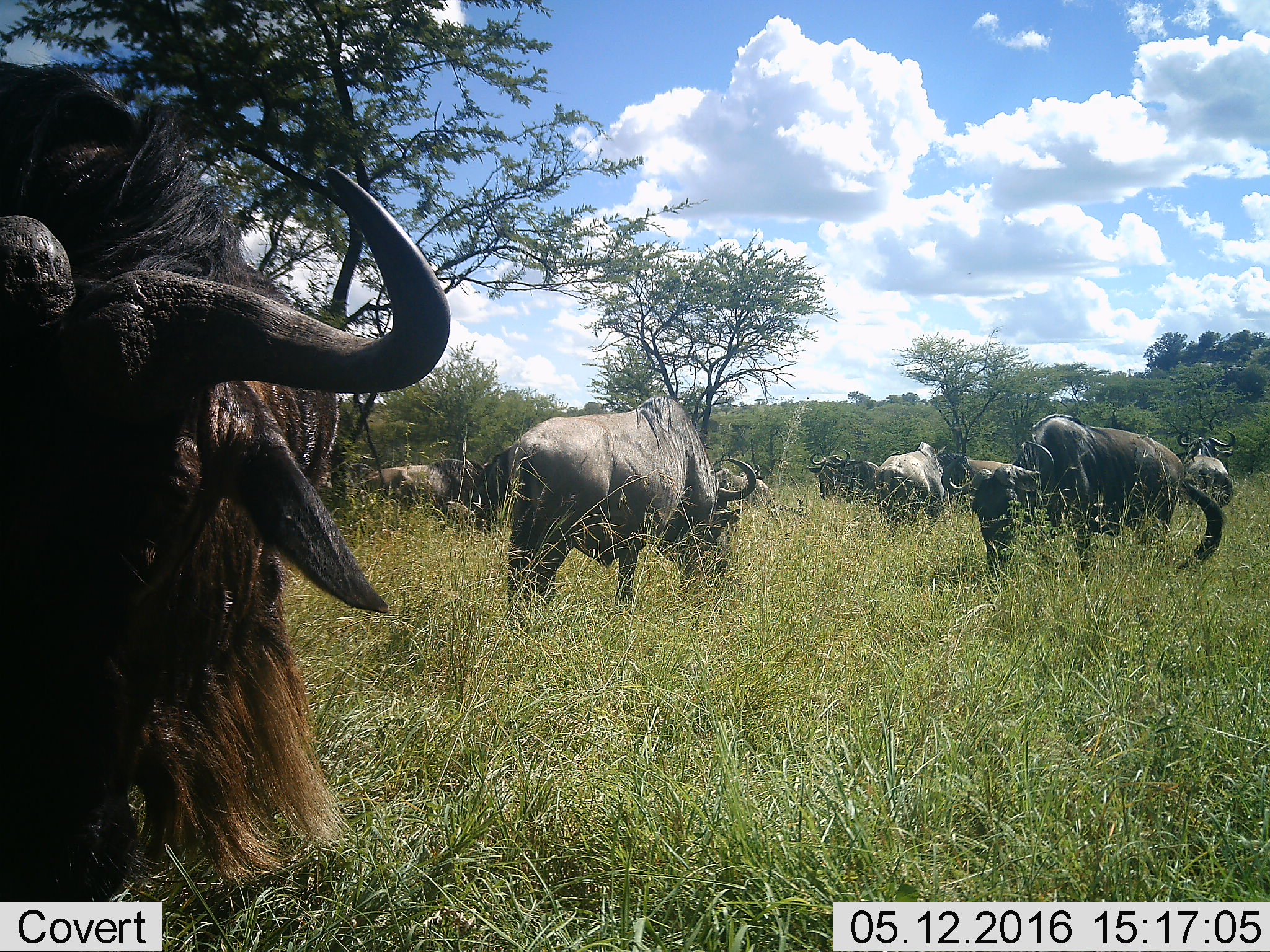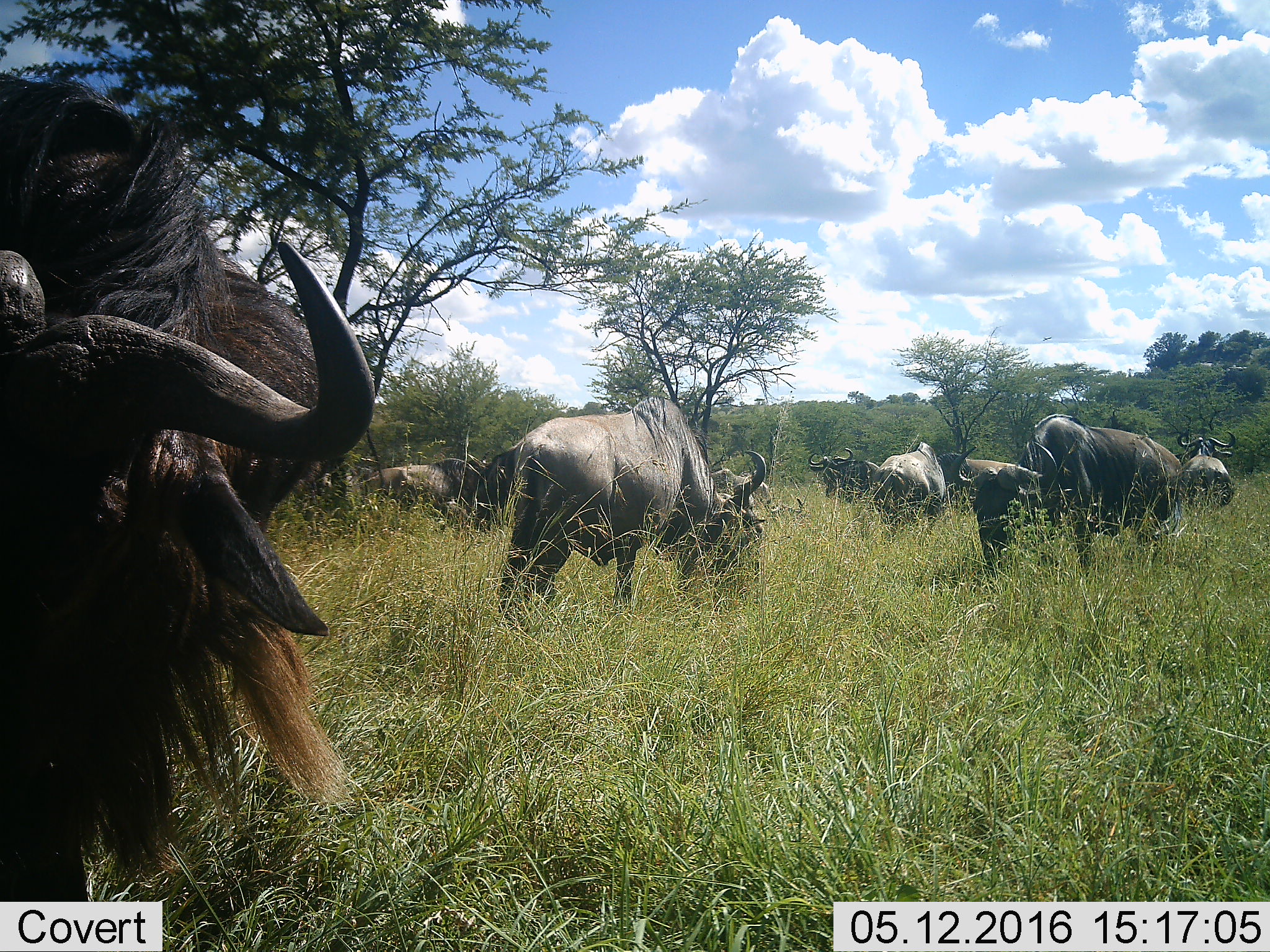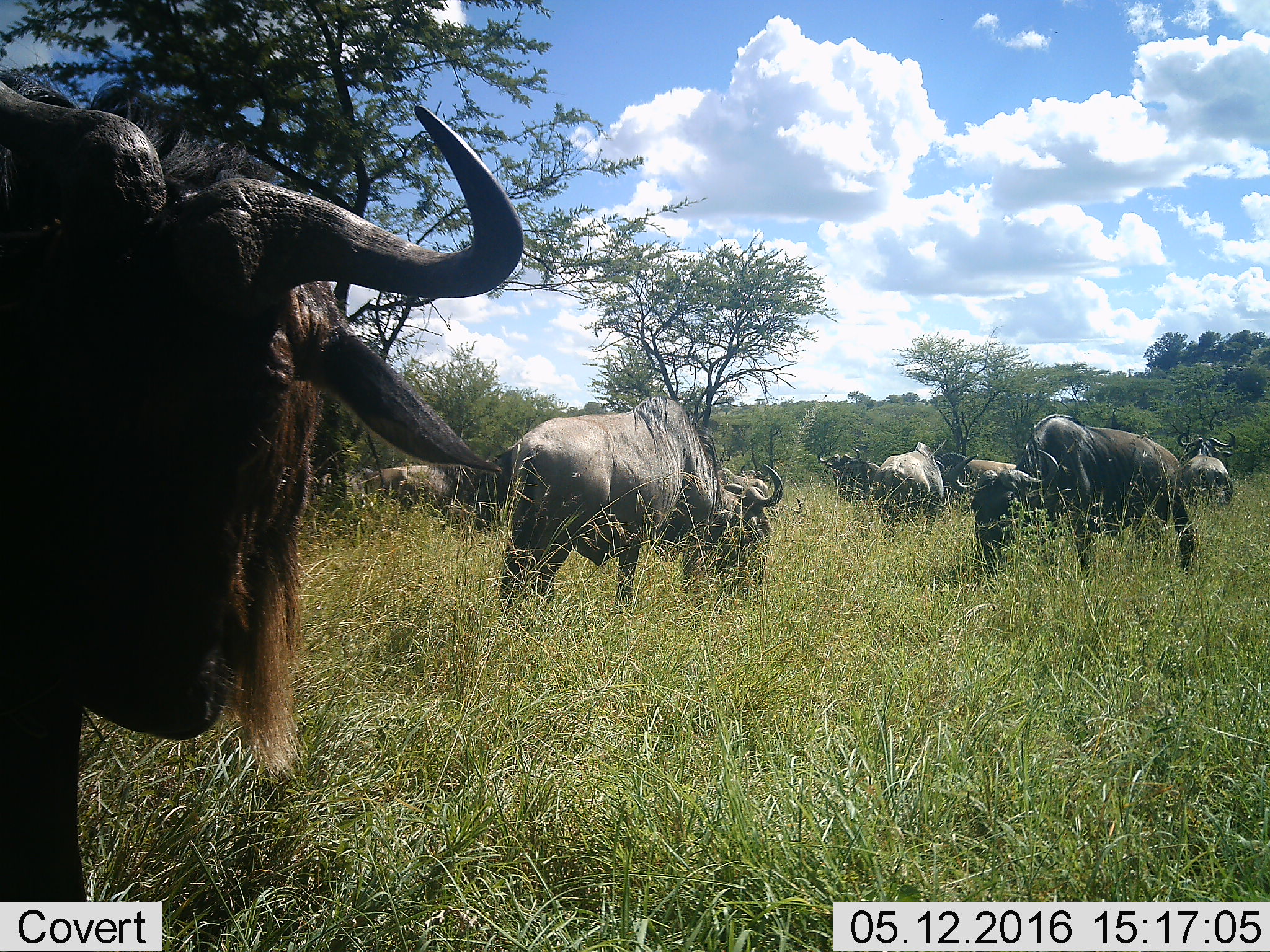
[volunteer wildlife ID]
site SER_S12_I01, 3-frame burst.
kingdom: Animalia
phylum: Chordata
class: Mammalia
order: Artiodactyla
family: Bovidae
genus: Connochaetes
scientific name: Connochaetes taurinus taurinus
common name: blue wildebeest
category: wildebeestblue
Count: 8.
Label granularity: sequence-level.